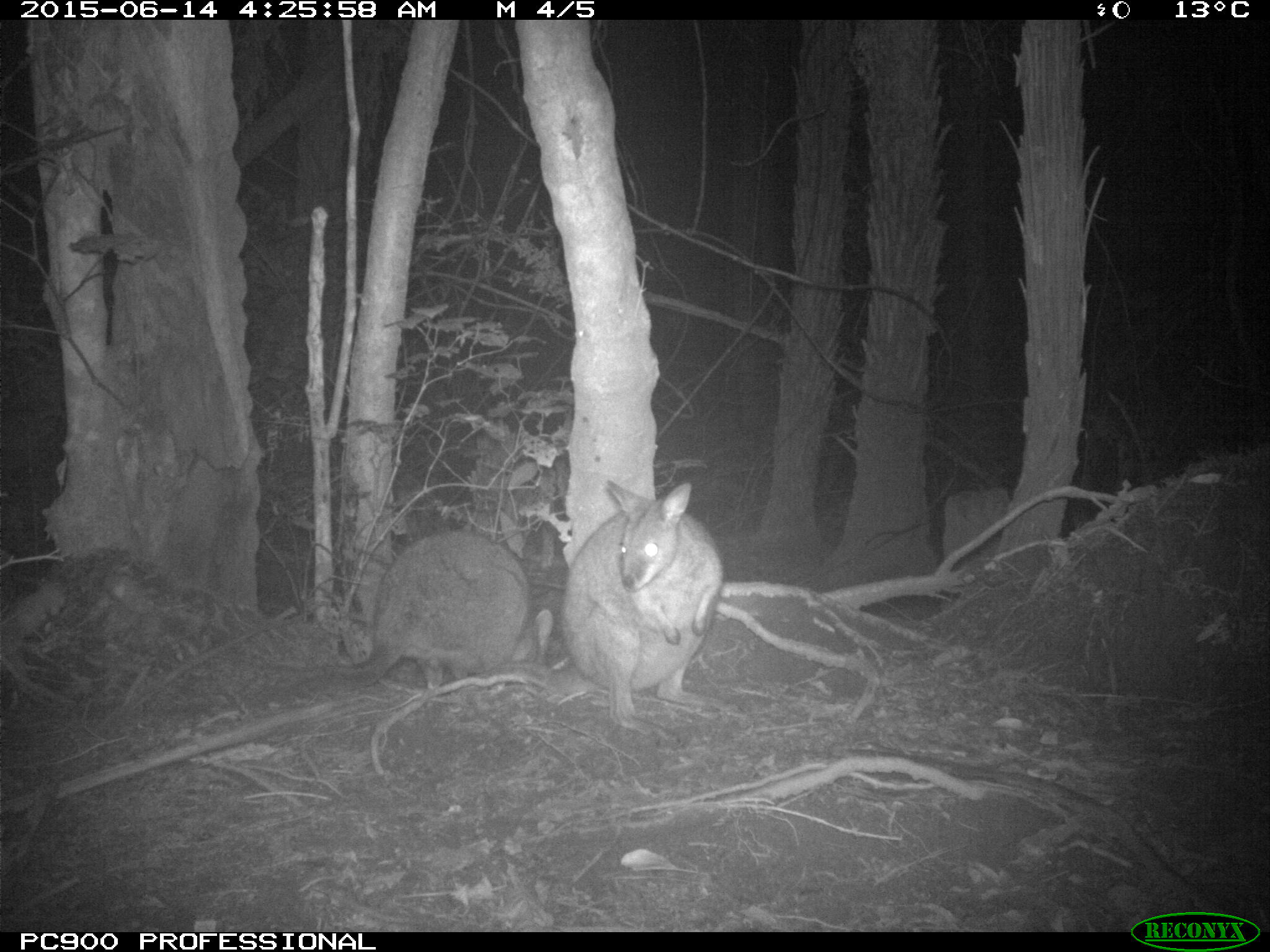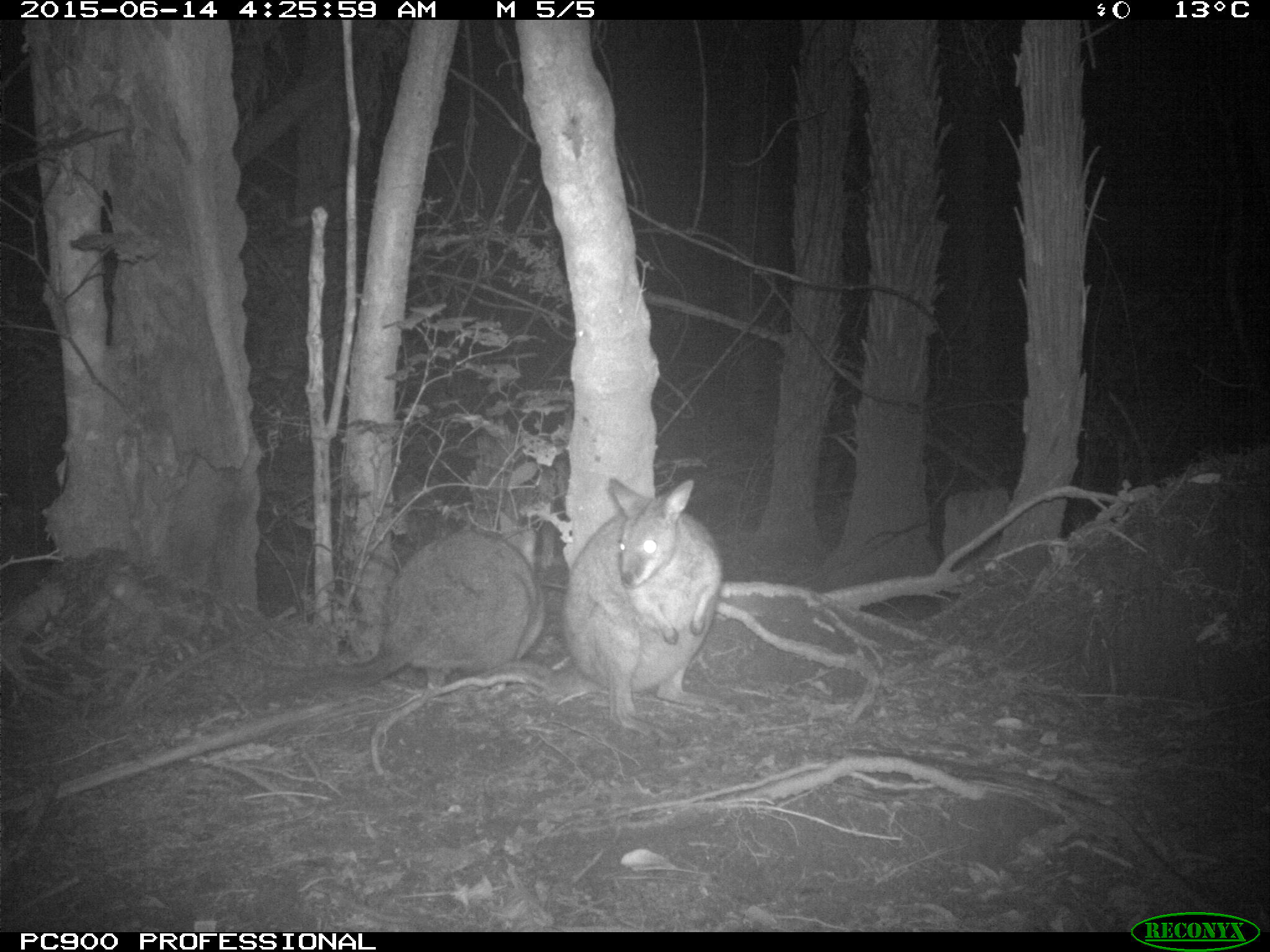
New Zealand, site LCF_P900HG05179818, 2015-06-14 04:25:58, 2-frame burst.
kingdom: Animalia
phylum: Chordata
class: Mammalia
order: Diprotodontia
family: Macropodidae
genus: Notamacropus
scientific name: Notamacropus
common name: wallaby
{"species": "wallaby (Notamacropus)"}